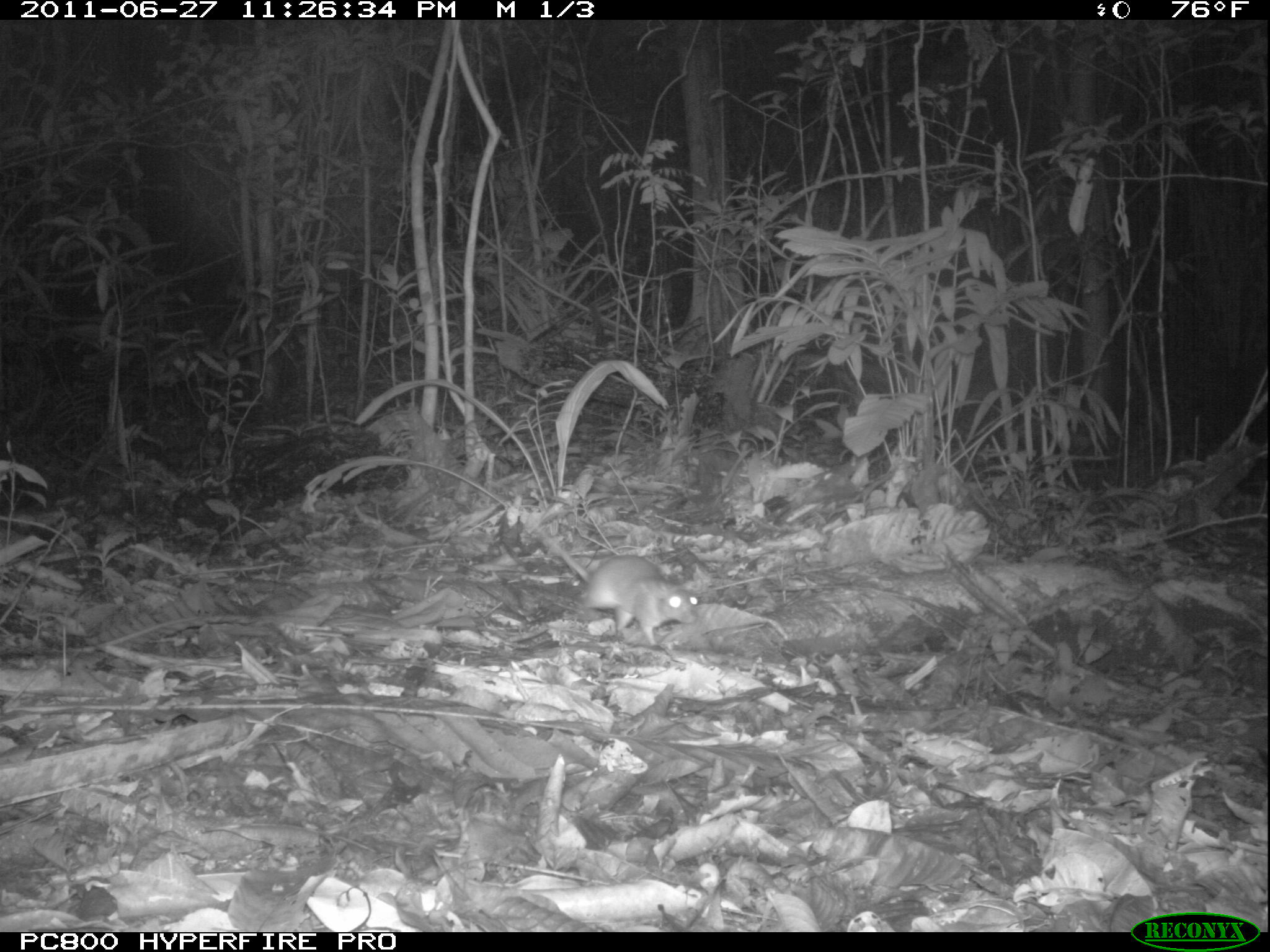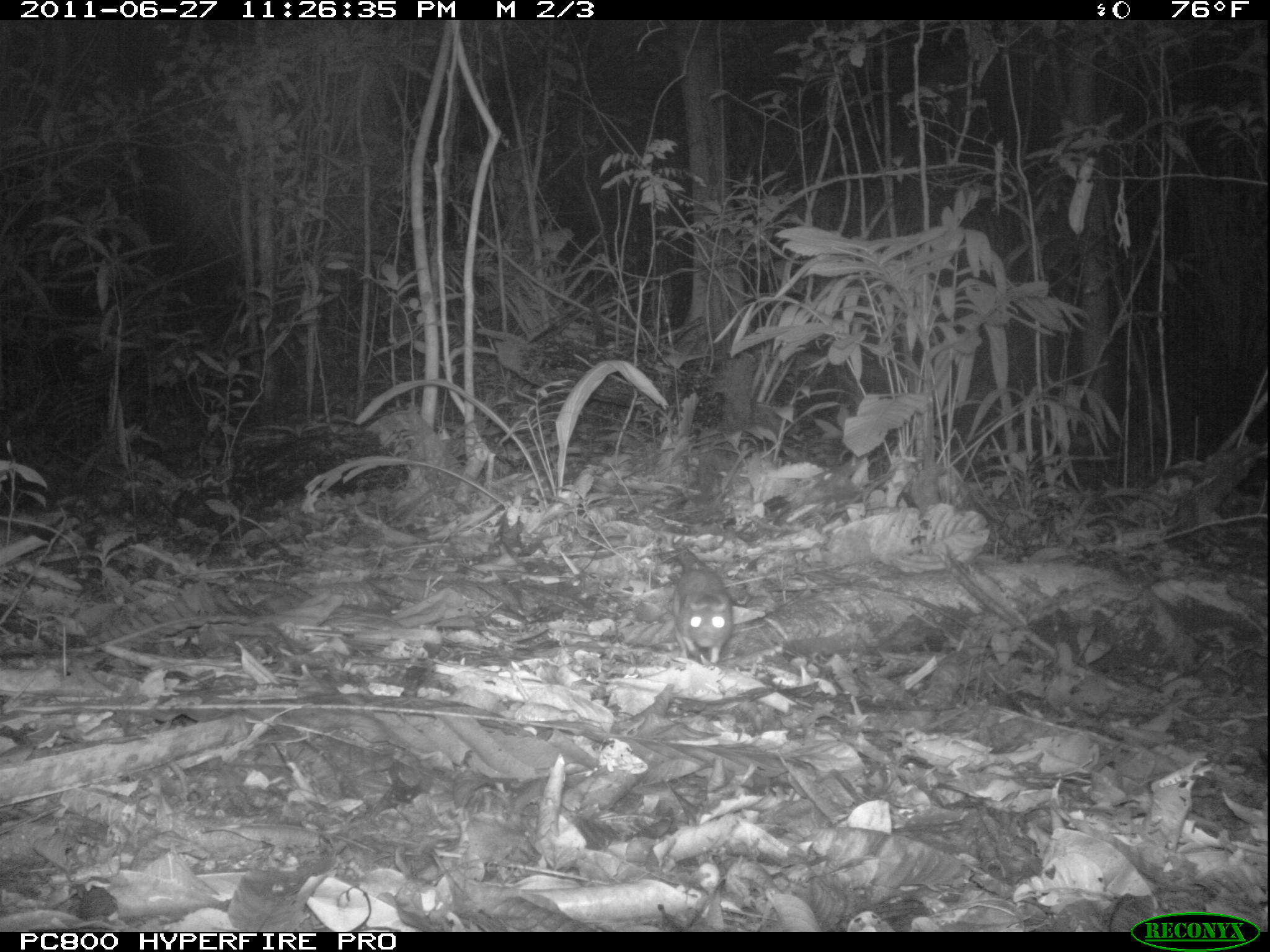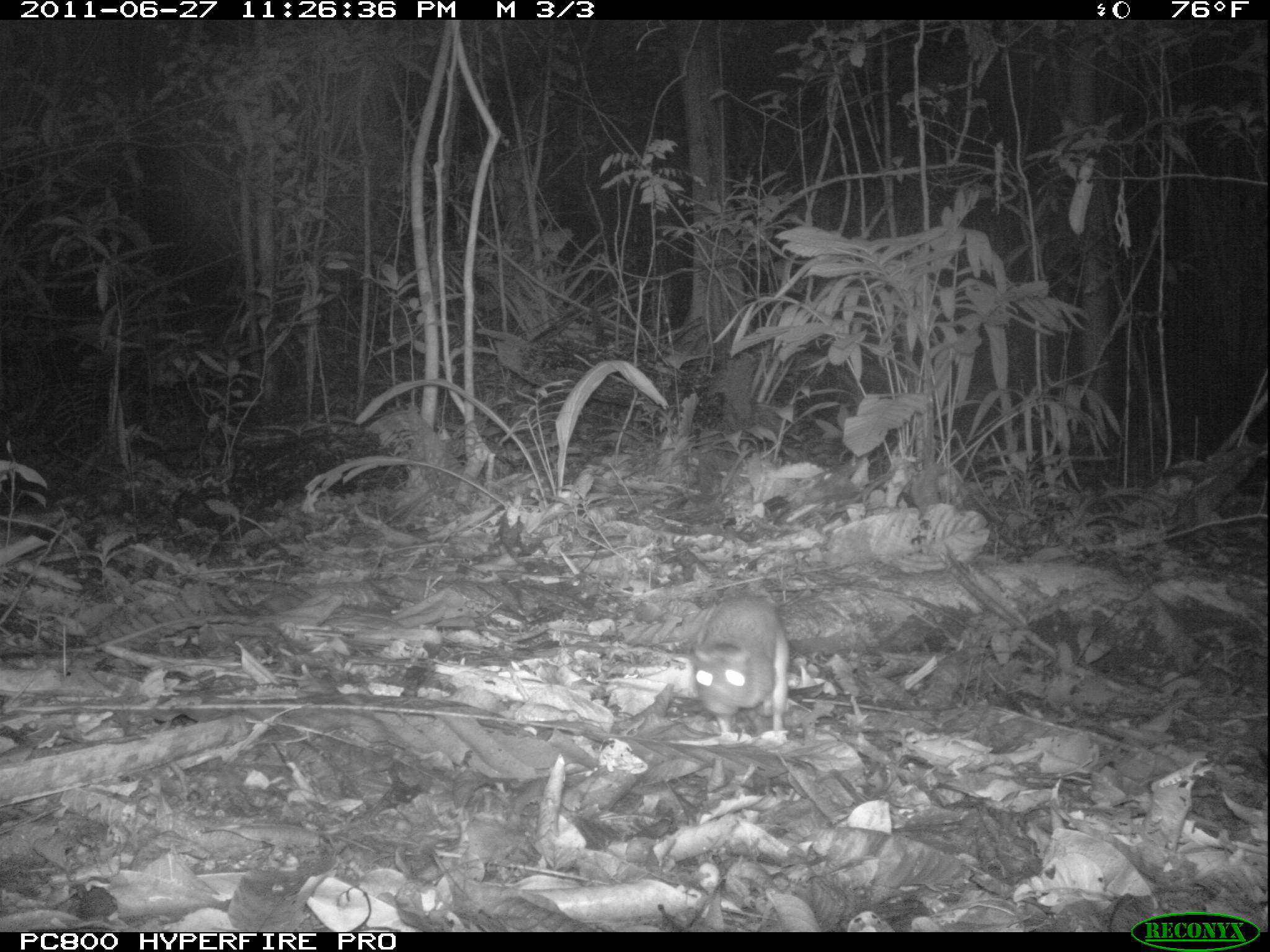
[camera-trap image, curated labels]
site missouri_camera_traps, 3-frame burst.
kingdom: Animalia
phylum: Chordata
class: Mammalia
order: Rodentia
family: Muridae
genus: Rattus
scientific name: Rattus praetor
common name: spiny rat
Spiny rat (Rattus praetor). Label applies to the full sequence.